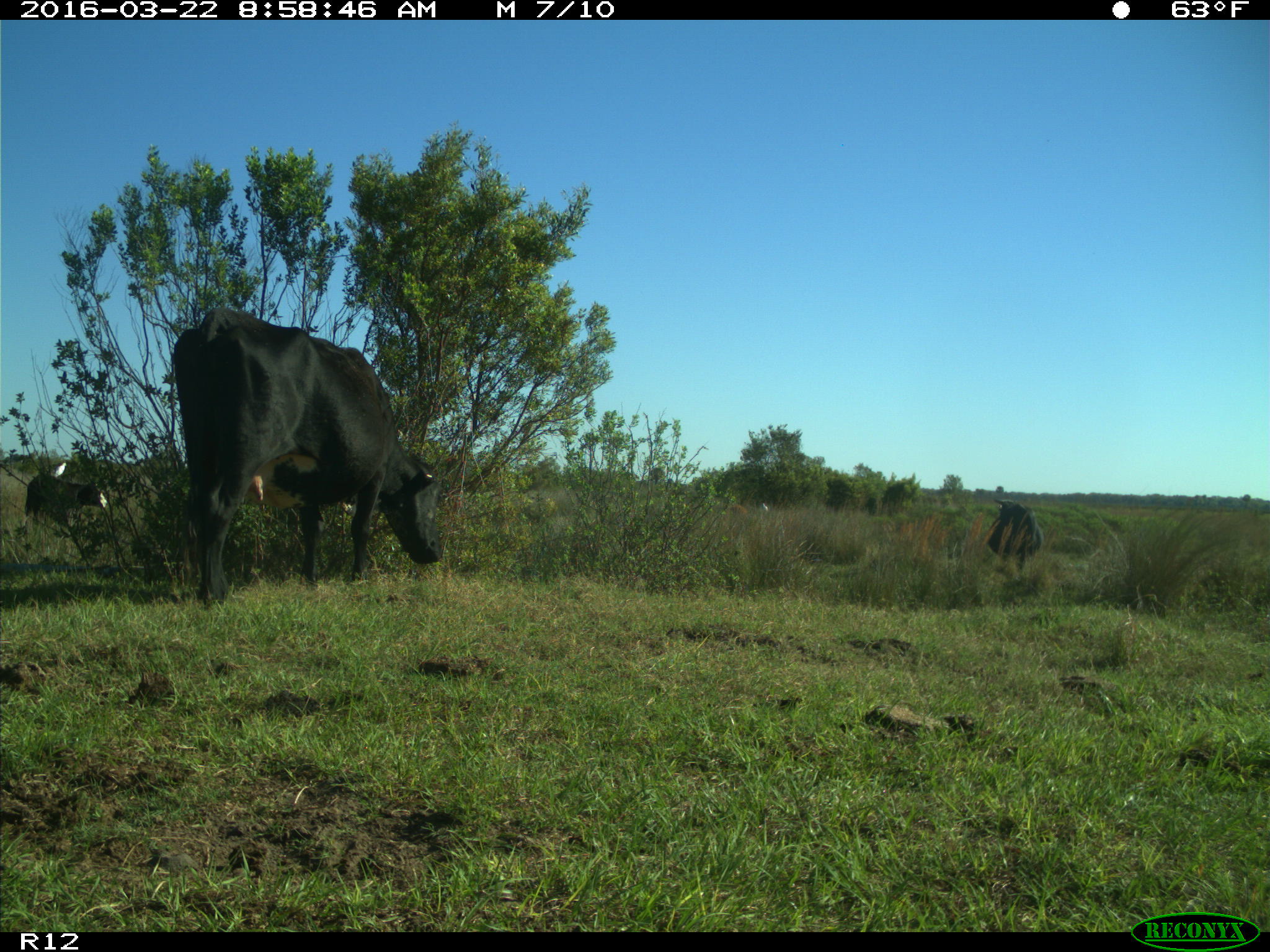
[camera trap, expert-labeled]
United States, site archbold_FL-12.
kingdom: Animalia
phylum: Chordata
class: Mammalia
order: Artiodactyla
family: Bovidae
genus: Bos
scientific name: Bos taurus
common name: domestic cow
Bos taurus (domestic cow).